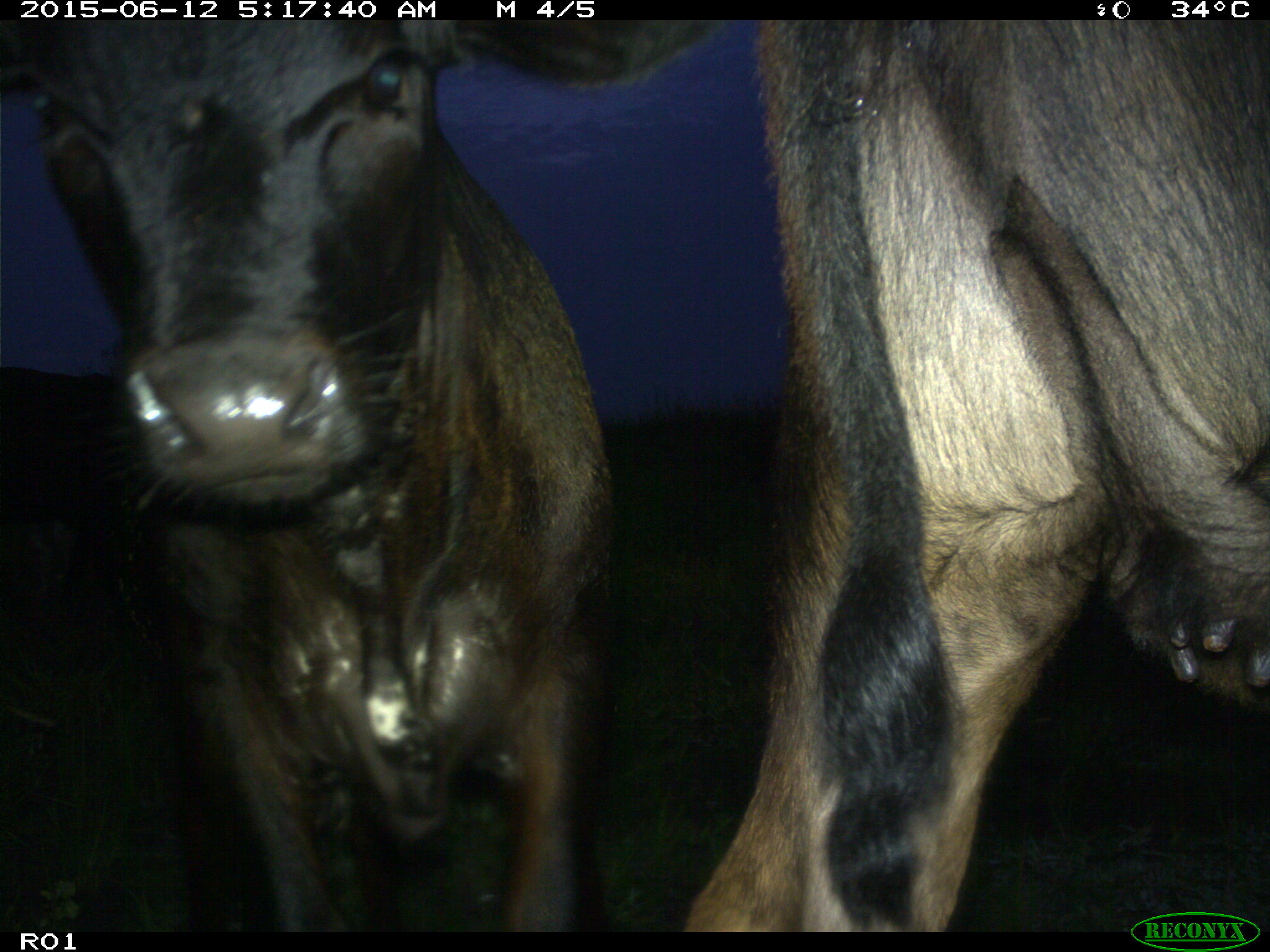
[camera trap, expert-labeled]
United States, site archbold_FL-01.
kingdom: Animalia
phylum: Chordata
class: Mammalia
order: Artiodactyla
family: Bovidae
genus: Bos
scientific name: Bos taurus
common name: domestic cow